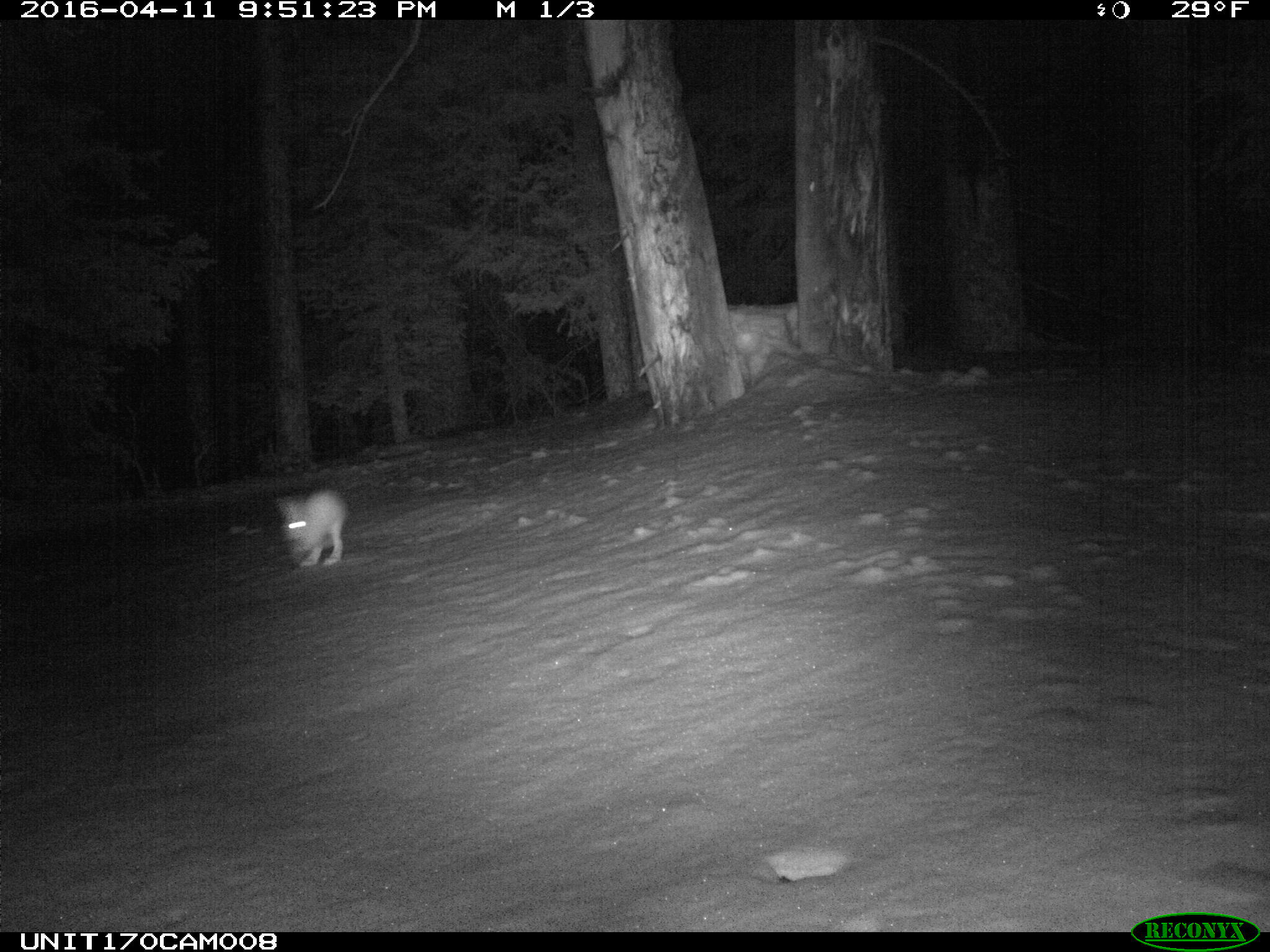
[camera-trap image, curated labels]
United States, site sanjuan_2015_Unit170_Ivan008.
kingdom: Animalia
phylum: Chordata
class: Mammalia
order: Lagomorpha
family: Leporidae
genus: Lepus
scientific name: Lepus americanus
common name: snowshoe hare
Lepus americanus (snowshoe hare).